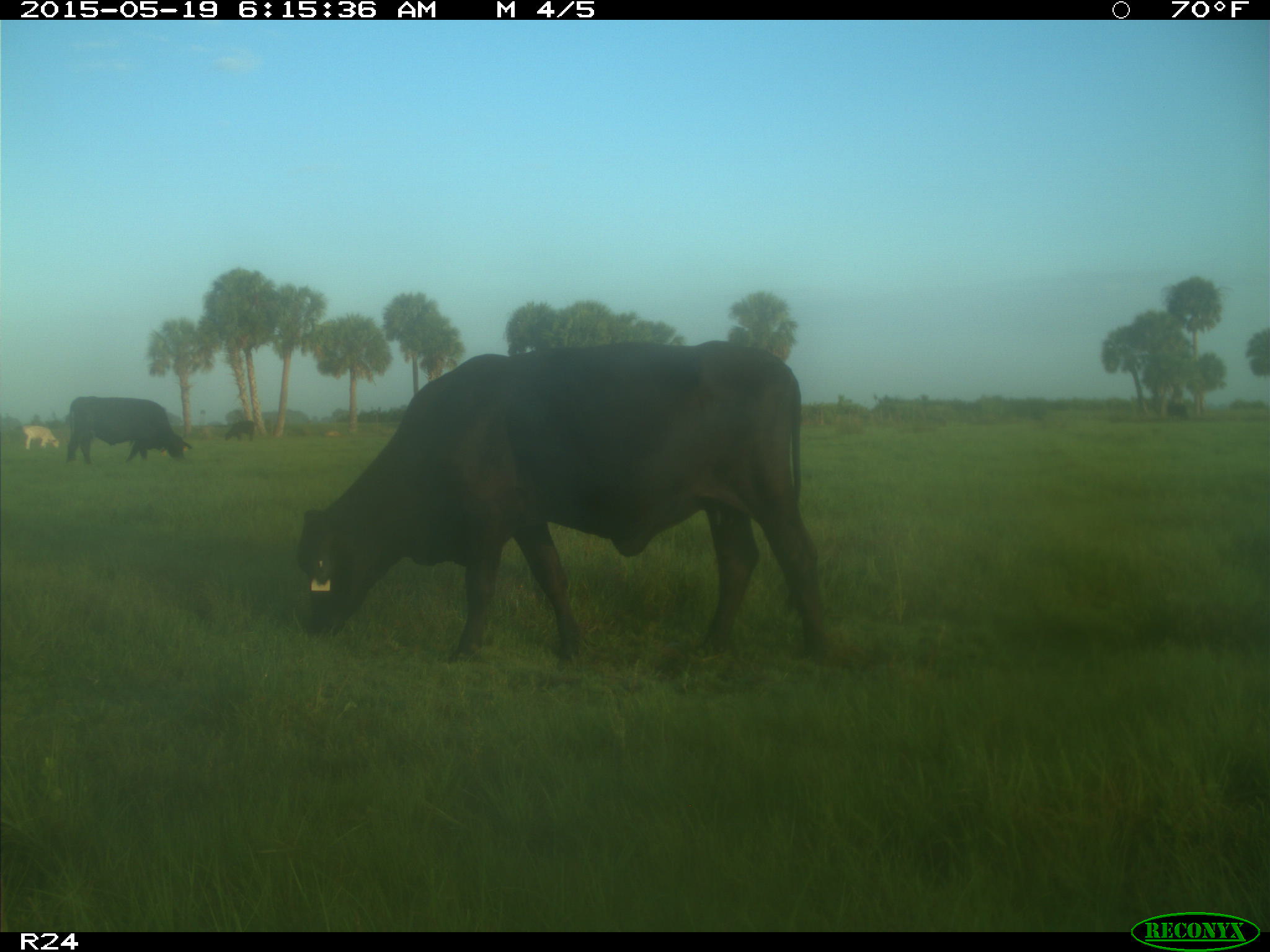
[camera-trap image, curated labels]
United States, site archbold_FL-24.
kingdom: Animalia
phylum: Chordata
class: Mammalia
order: Artiodactyla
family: Bovidae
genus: Bos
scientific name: Bos taurus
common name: domestic cow